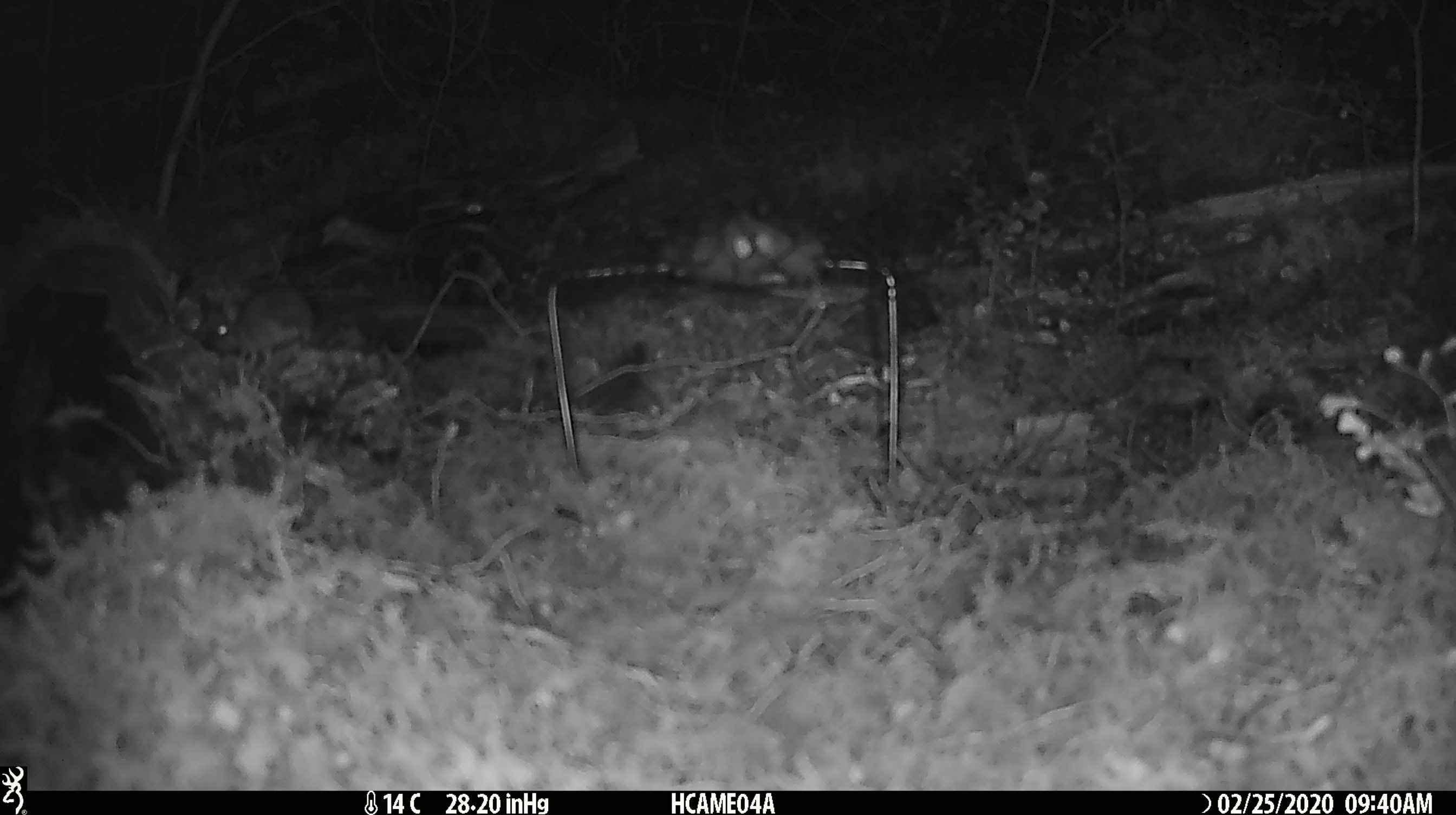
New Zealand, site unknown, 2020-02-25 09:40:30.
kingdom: Animalia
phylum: Chordata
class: Mammalia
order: Rodentia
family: Muridae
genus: Mus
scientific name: Mus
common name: mouse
Mouse (Mus).